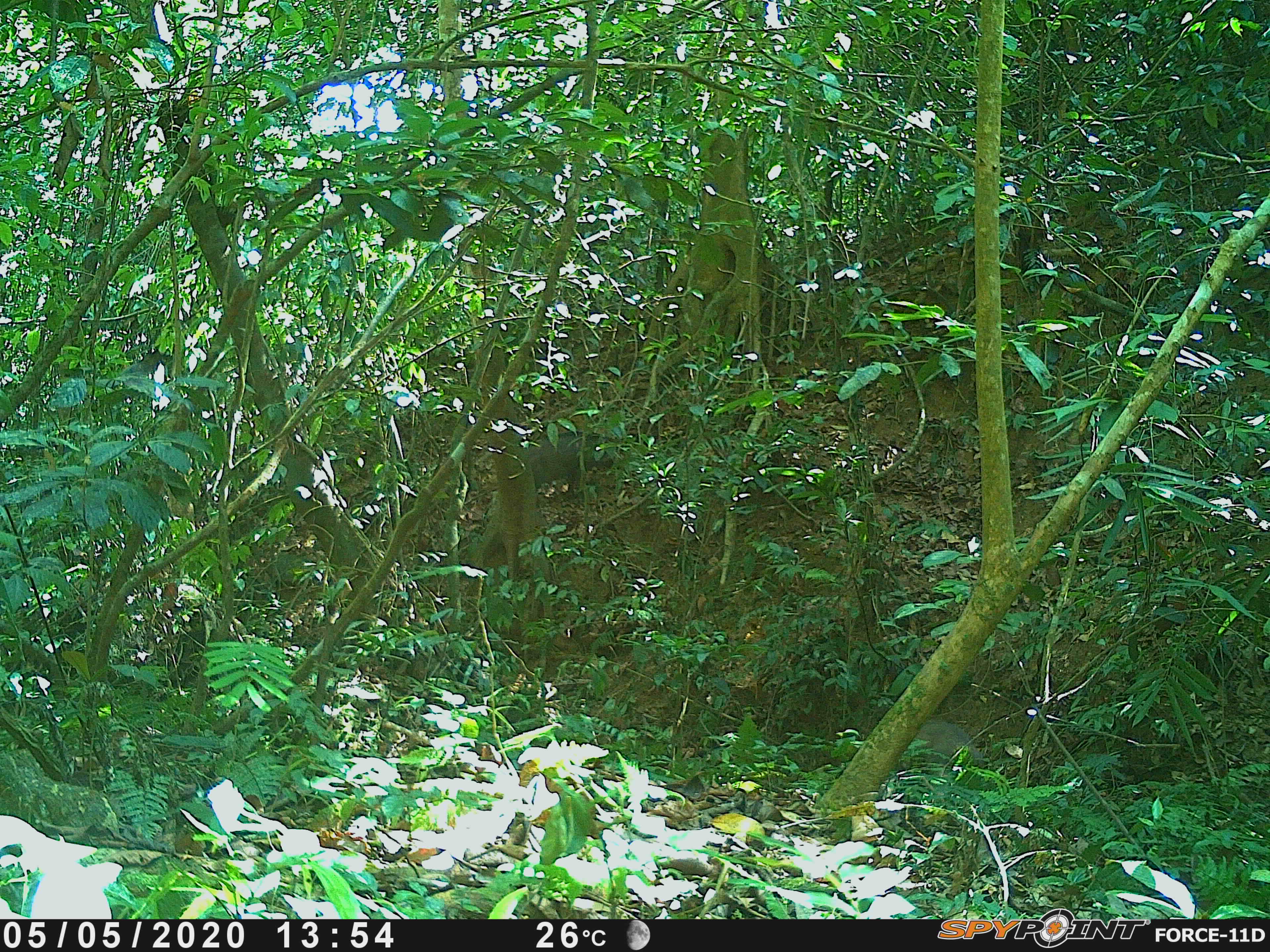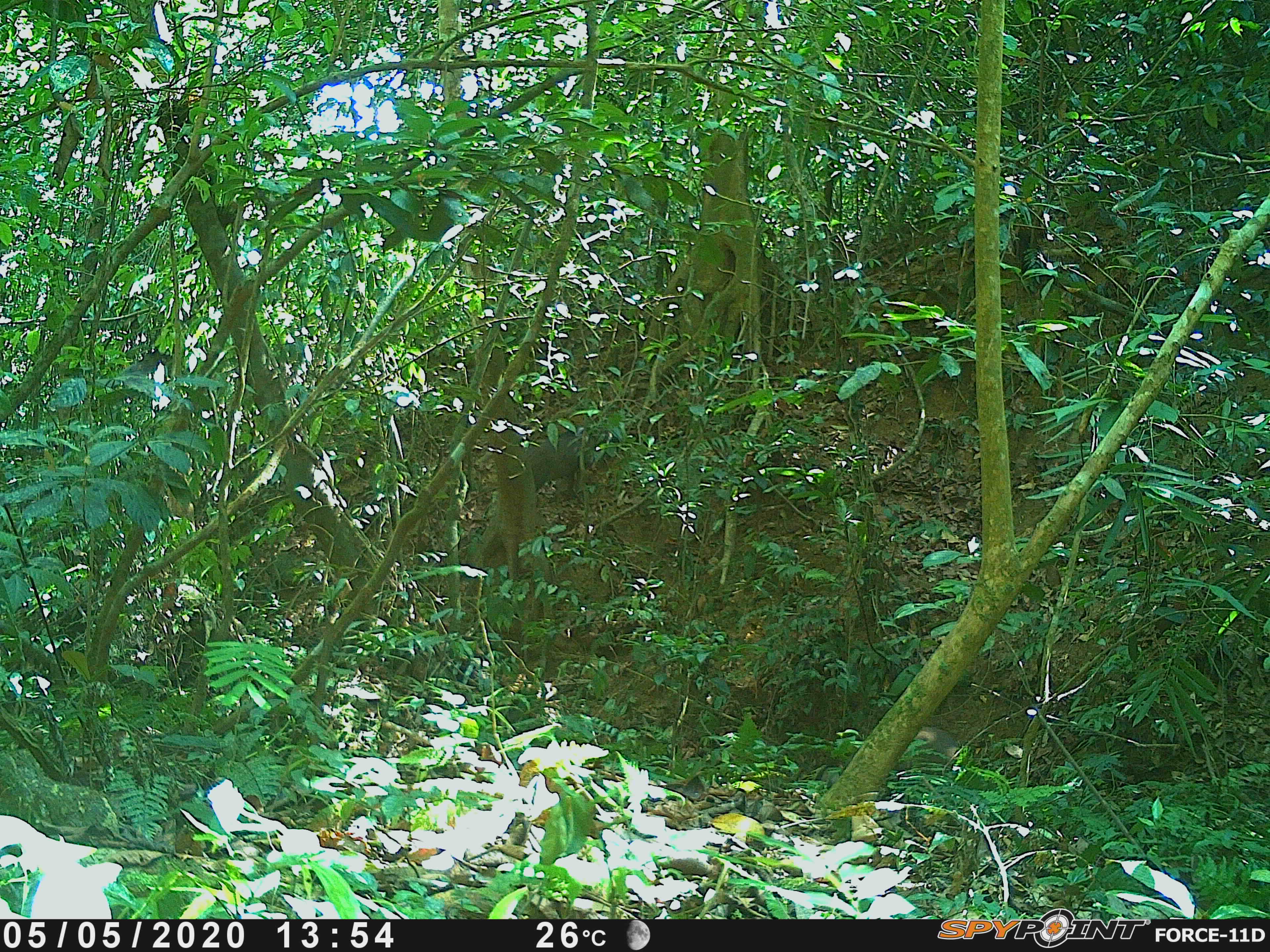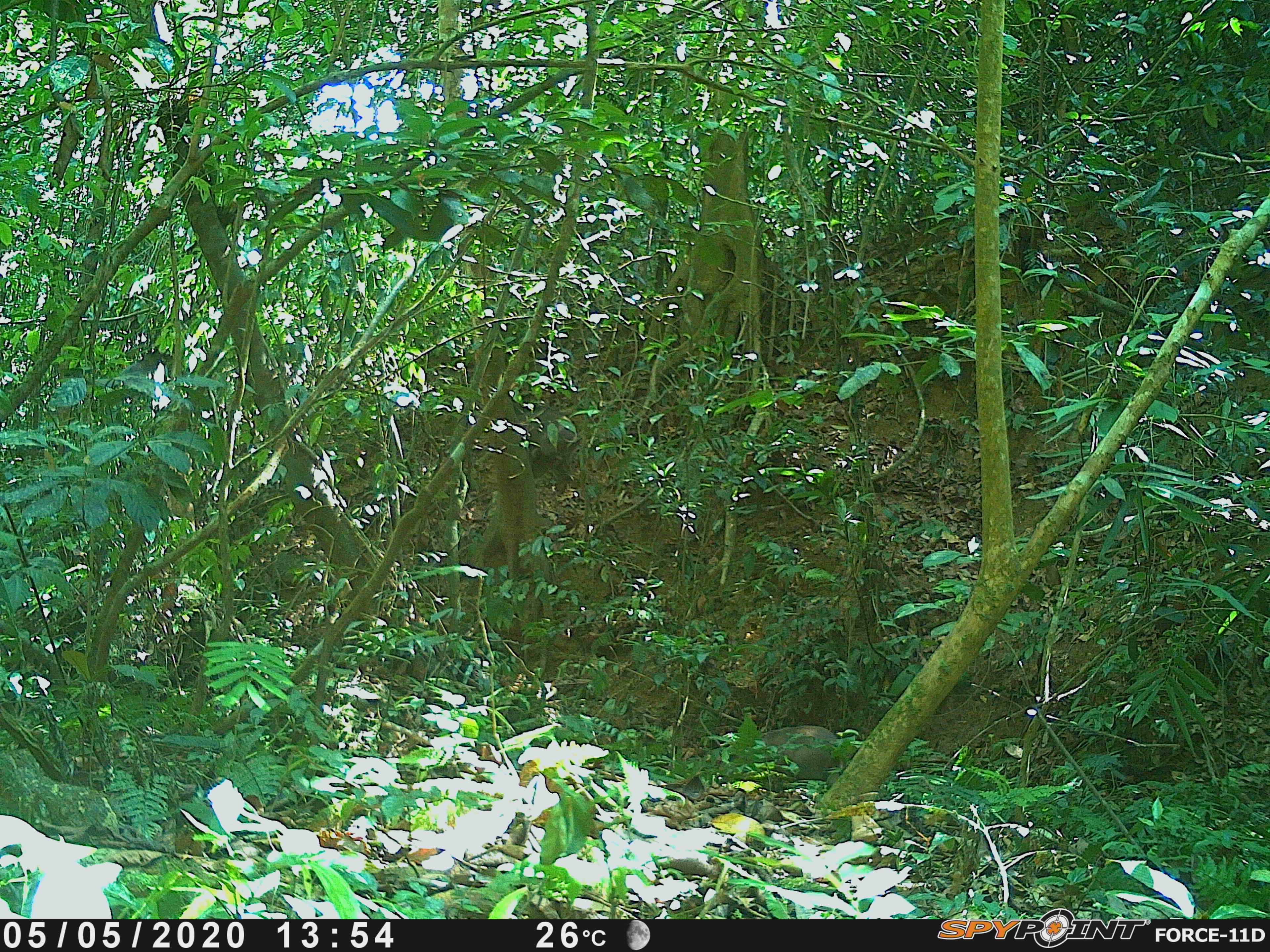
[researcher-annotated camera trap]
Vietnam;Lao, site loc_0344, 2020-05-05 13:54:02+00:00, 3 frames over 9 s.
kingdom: Animalia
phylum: Chordata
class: Mammalia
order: Artiodactyla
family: Suidae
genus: Sus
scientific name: Sus scrofa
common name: eurasian wild pig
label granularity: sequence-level